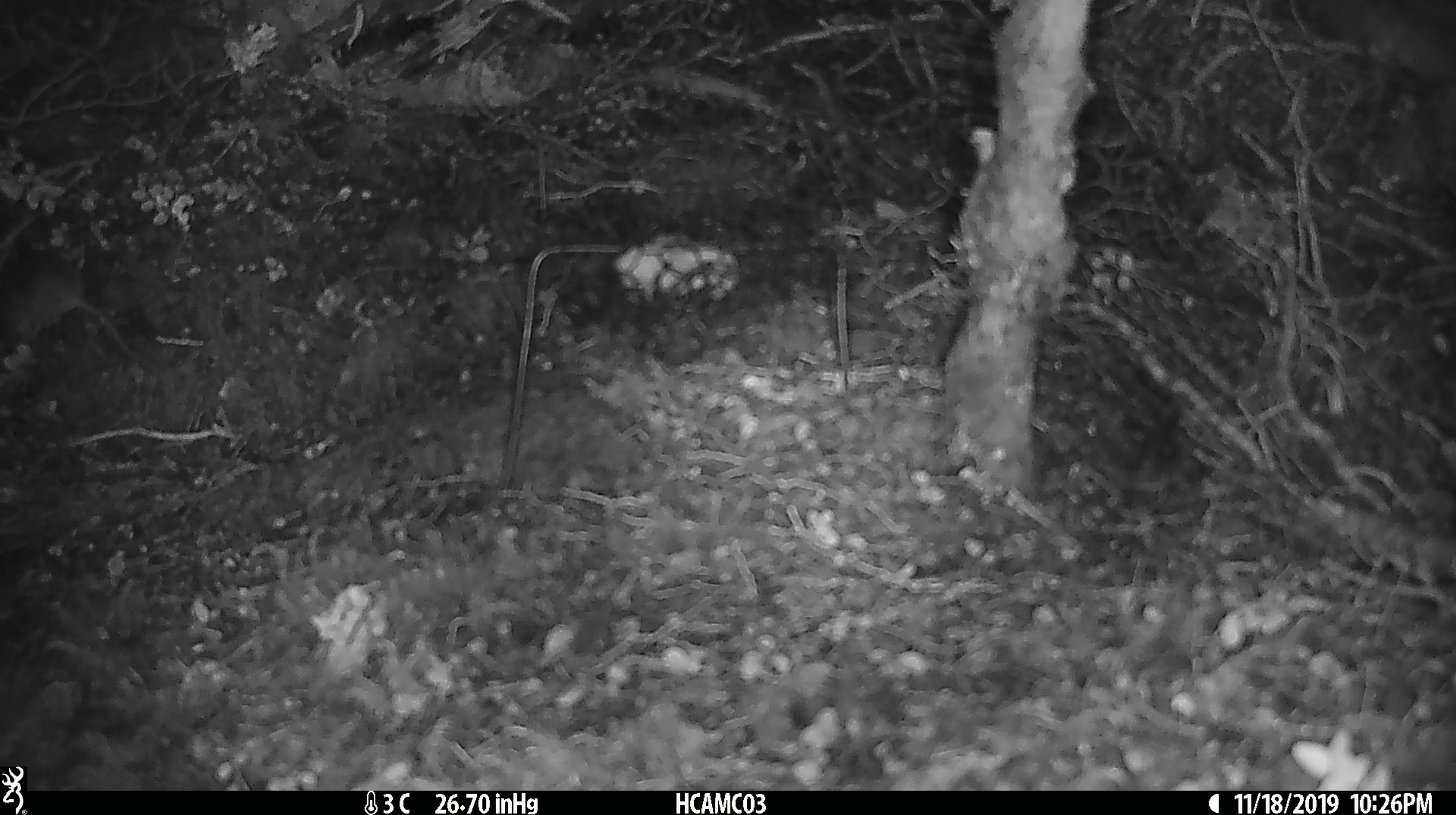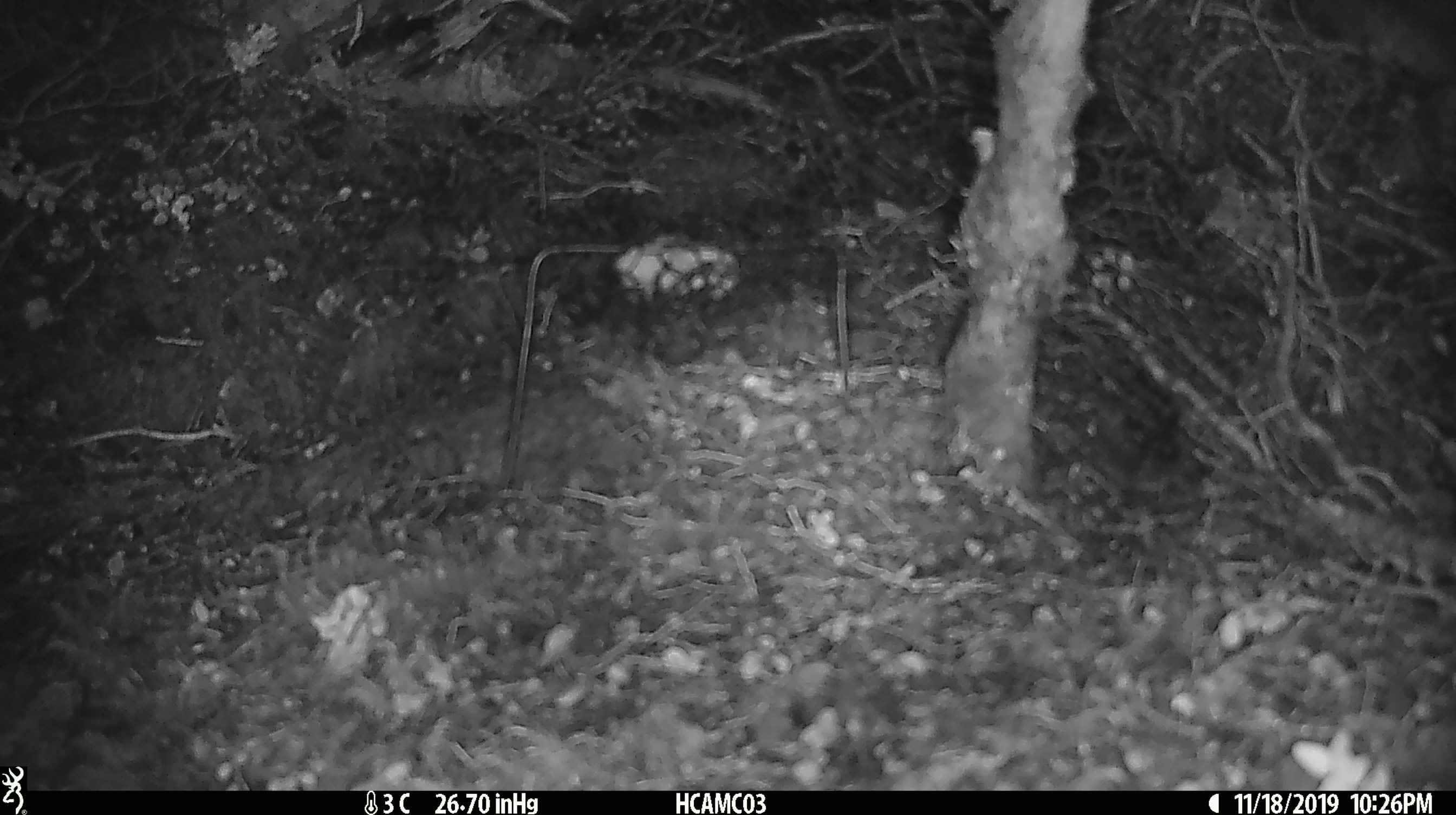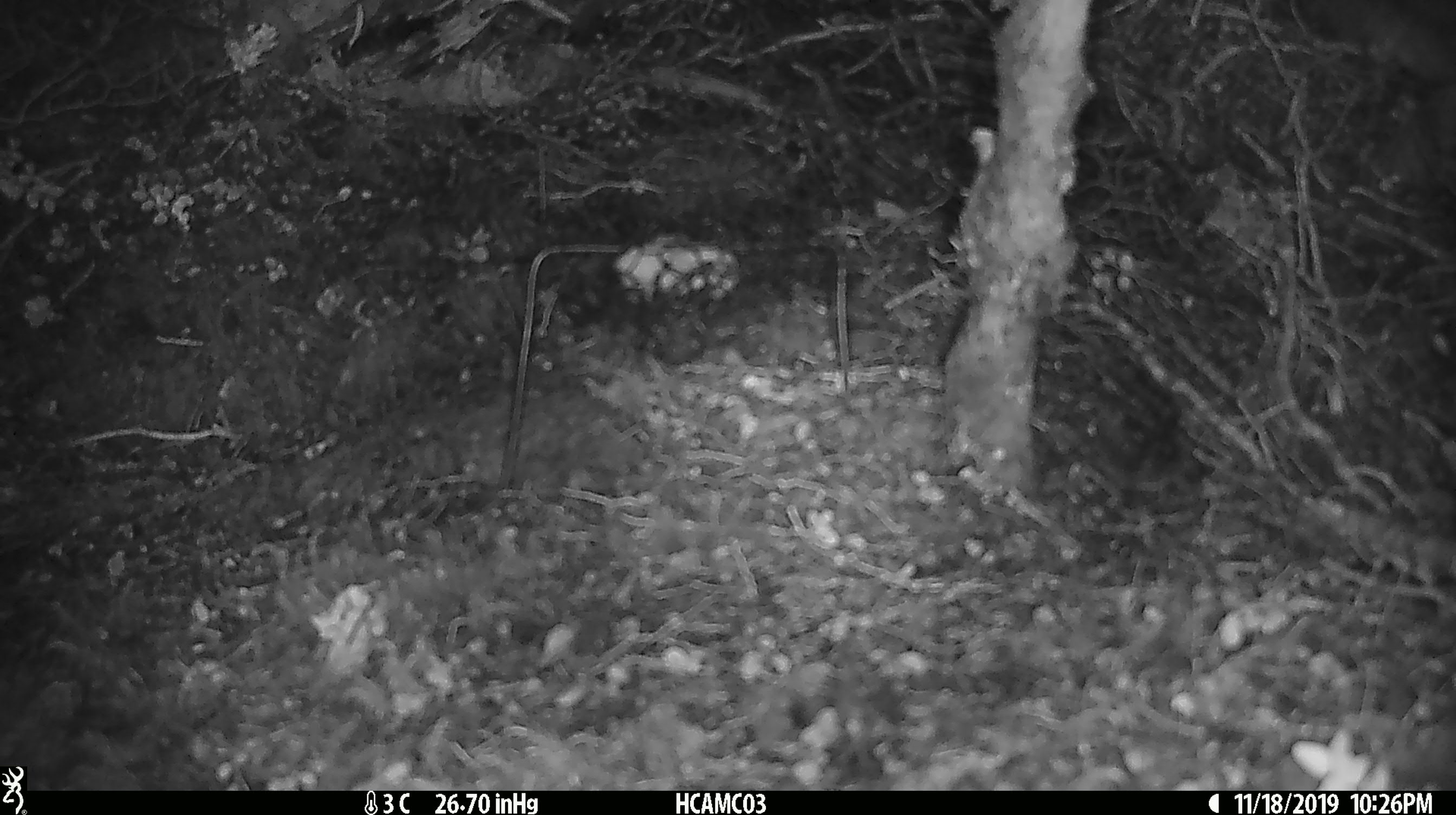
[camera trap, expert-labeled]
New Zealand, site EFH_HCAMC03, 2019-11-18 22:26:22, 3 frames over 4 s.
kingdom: Animalia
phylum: Chordata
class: Mammalia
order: Rodentia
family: Muridae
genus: Mus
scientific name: Mus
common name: mouse